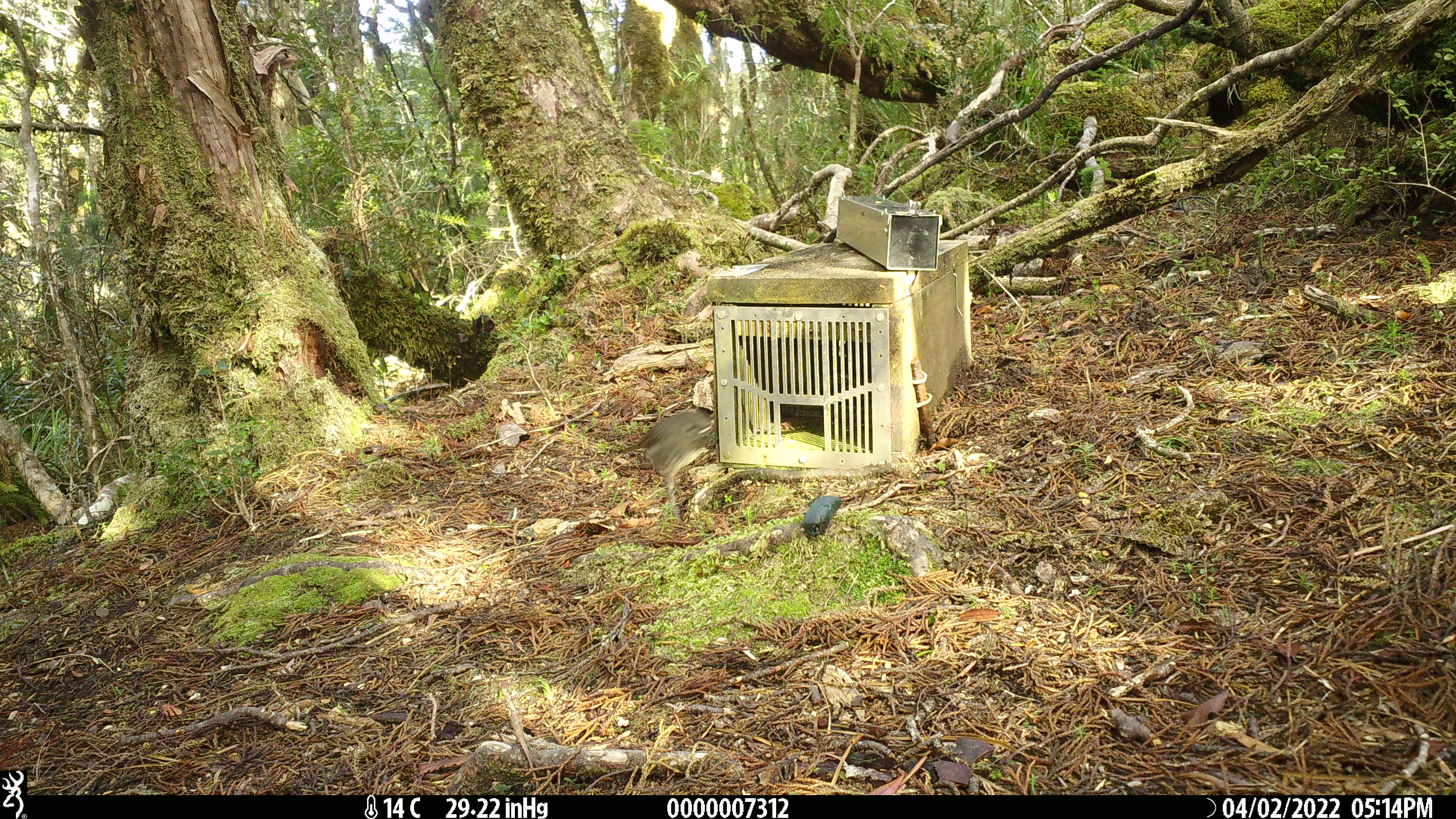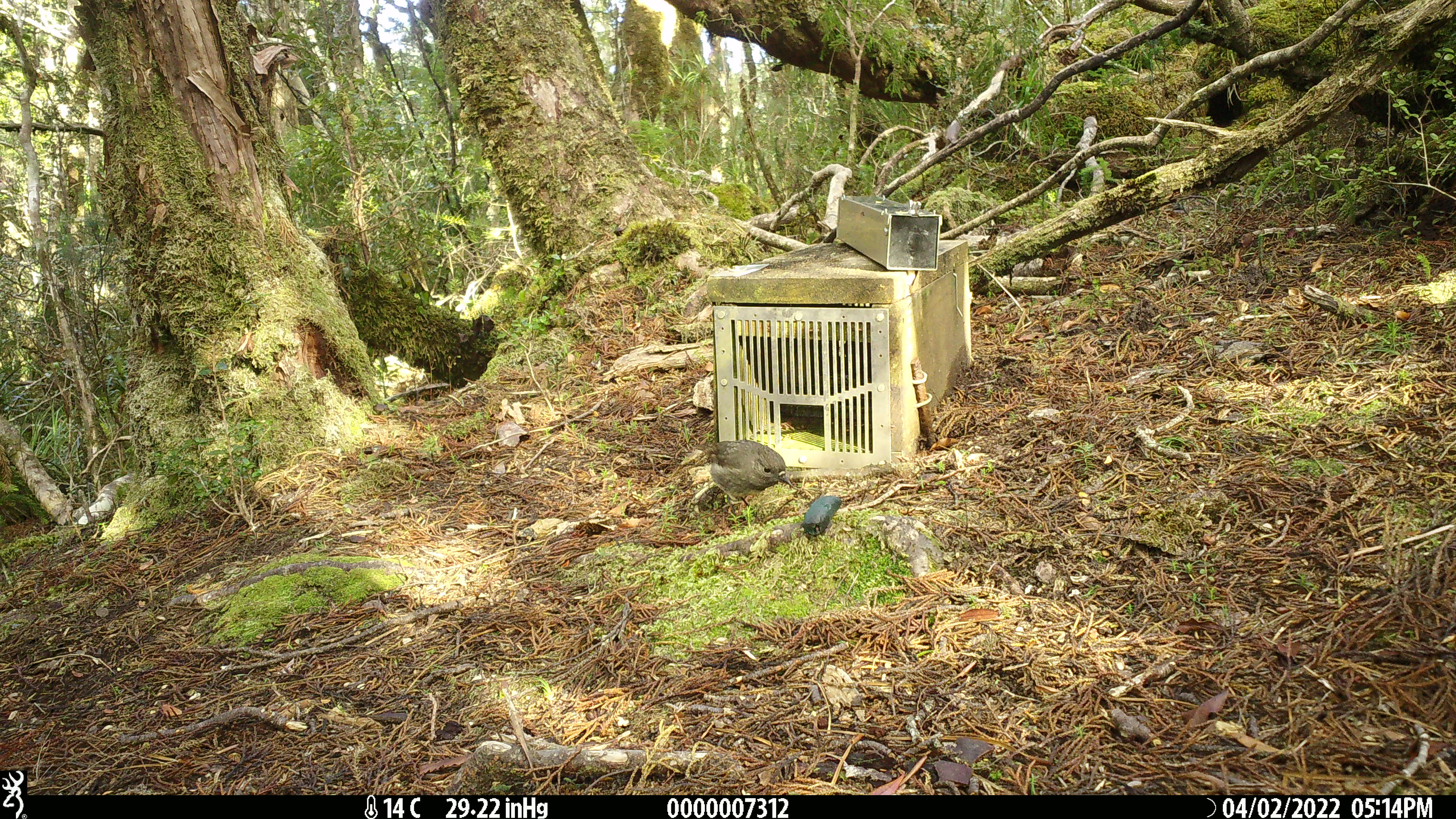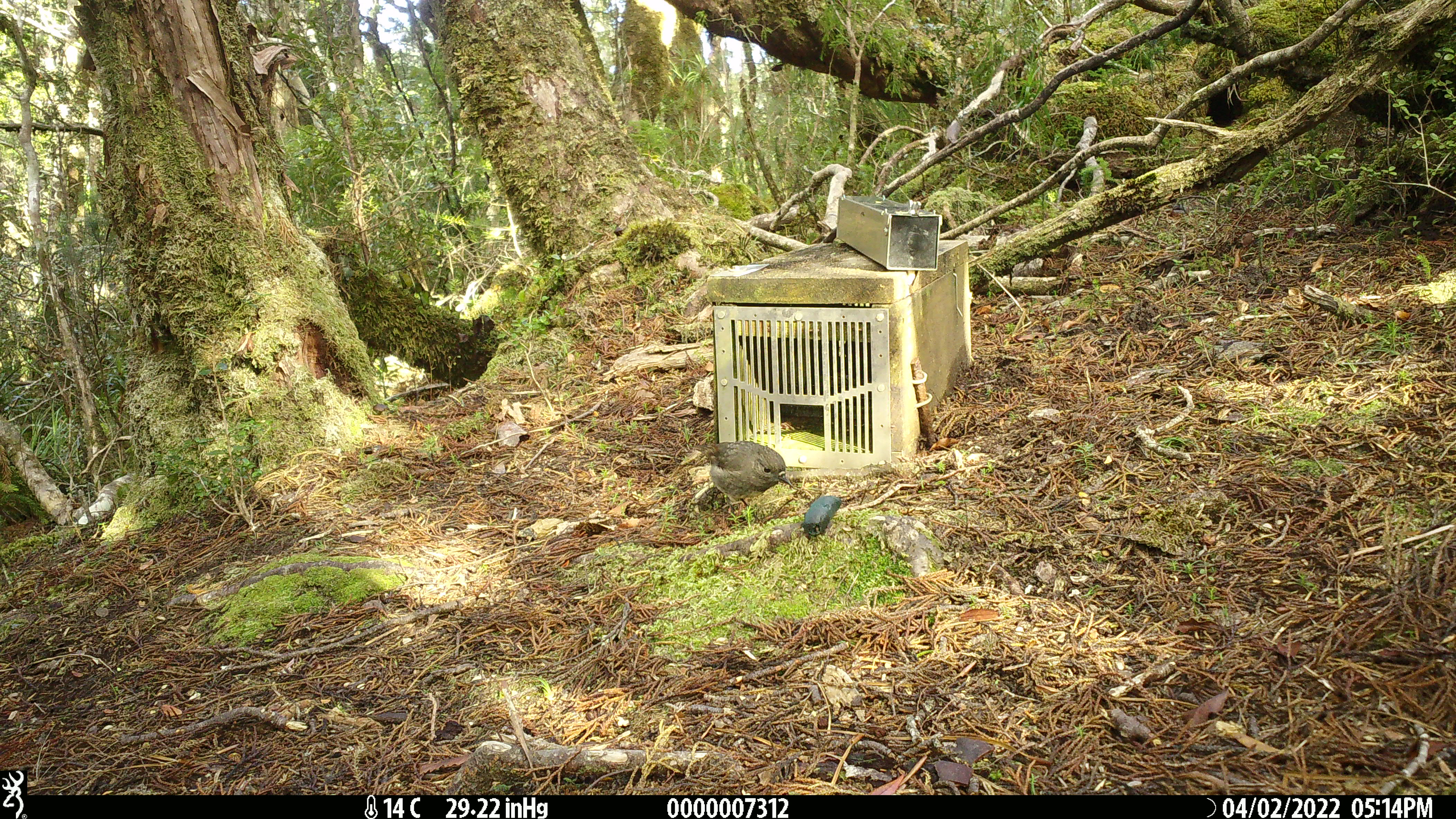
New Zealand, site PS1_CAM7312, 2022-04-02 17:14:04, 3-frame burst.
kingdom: Animalia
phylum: Chordata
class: Aves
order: Passeriformes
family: Petroicidae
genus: Petroica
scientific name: Petroica australis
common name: new zealand robin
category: robin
Robin (new zealand robin) (Petroica australis).